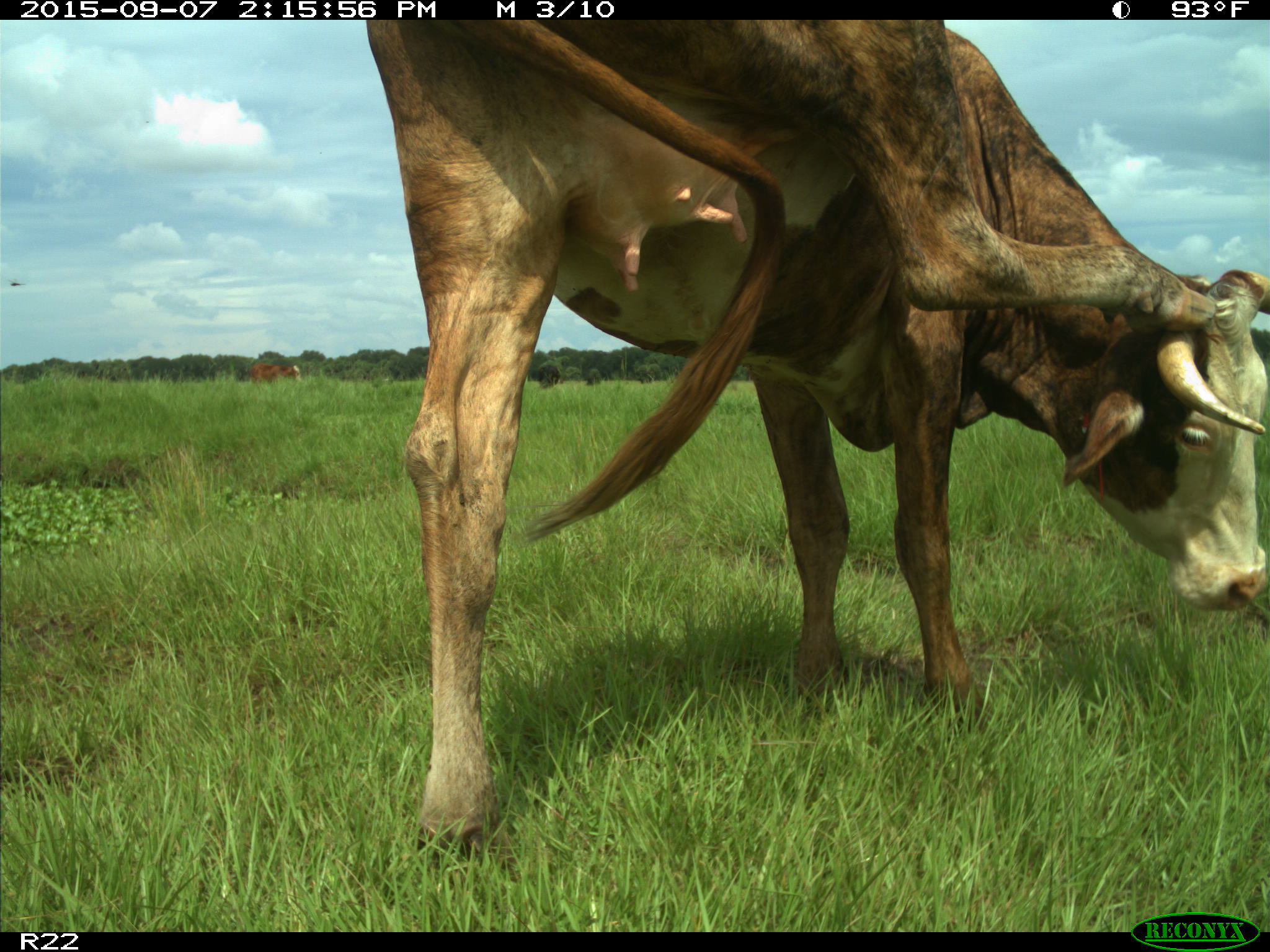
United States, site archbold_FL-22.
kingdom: Animalia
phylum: Chordata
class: Mammalia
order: Artiodactyla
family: Bovidae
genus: Bos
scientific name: Bos taurus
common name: domestic cow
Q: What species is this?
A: Bos taurus (domestic cow).